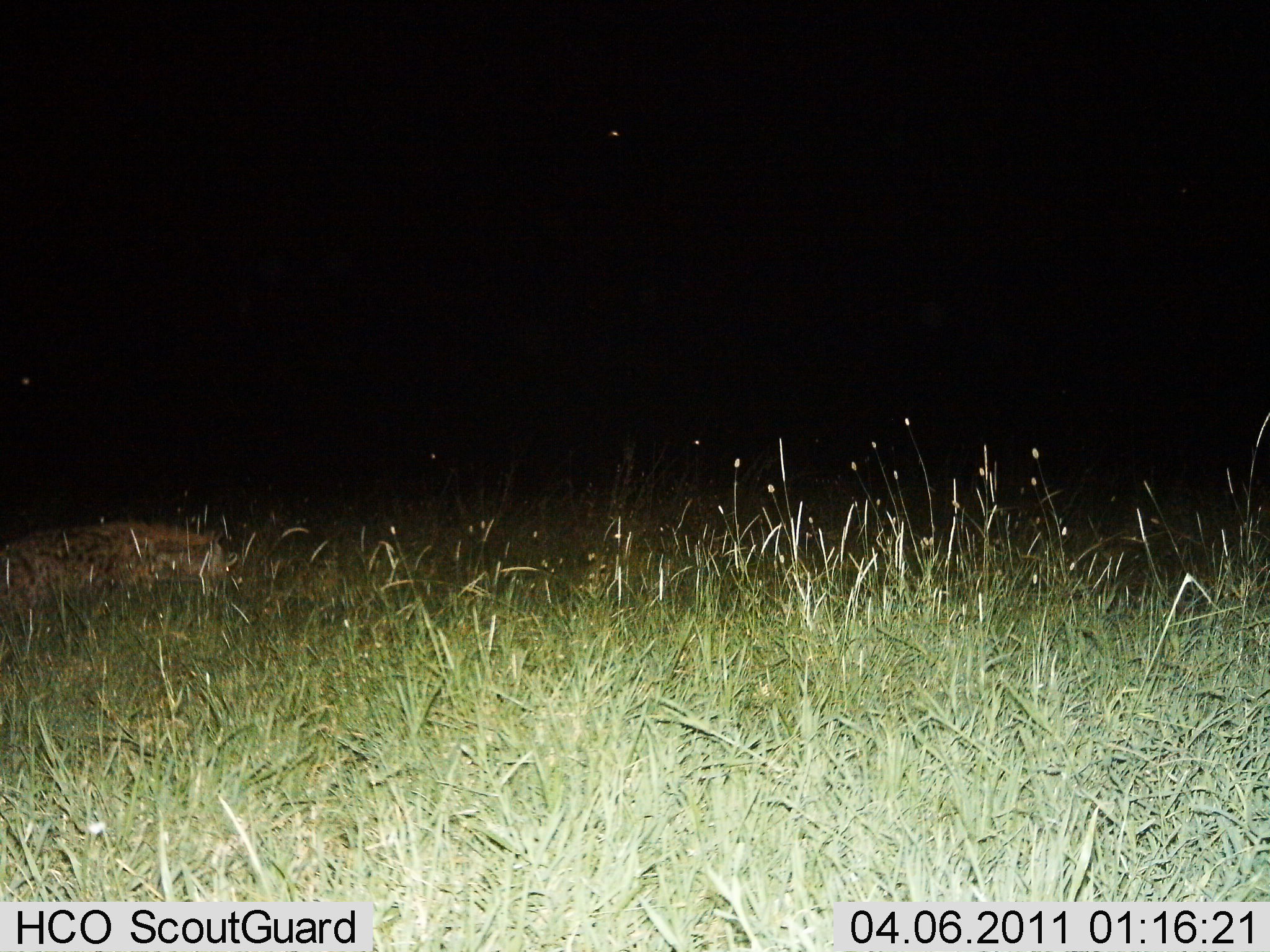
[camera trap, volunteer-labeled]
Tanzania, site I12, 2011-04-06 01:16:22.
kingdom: Animalia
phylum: Chordata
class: Mammalia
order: Carnivora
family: Hyaenidae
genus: Crocuta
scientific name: Crocuta crocuta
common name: spotted hyena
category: hyenaspotted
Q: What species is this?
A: Hyenaspotted (spotted hyena) (Crocuta crocuta).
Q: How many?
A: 1.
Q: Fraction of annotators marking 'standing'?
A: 25%.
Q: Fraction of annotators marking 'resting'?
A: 38%.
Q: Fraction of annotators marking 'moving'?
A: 62%.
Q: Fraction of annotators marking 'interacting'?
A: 0%.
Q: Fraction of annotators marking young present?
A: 0%.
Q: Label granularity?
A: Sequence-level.